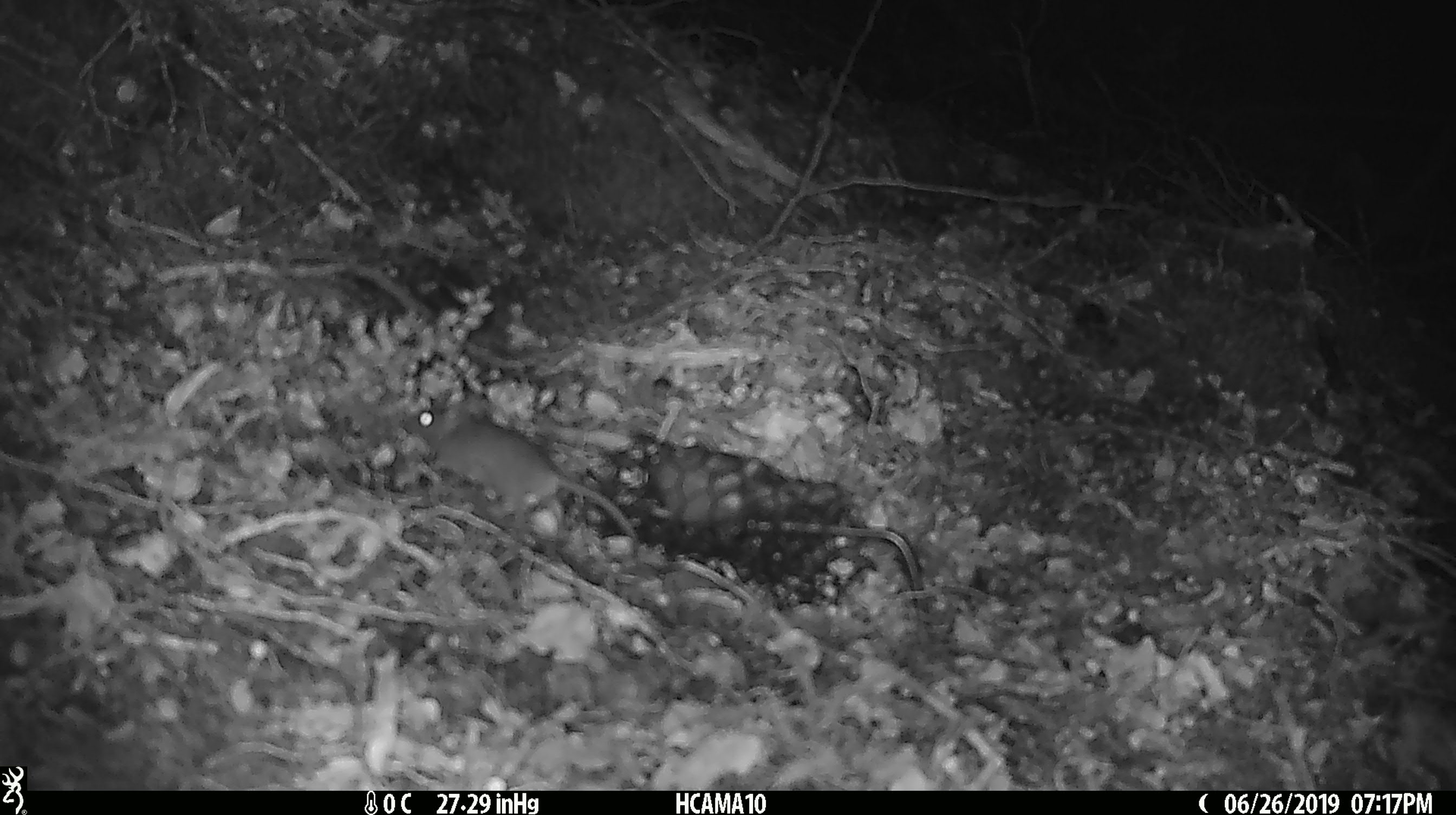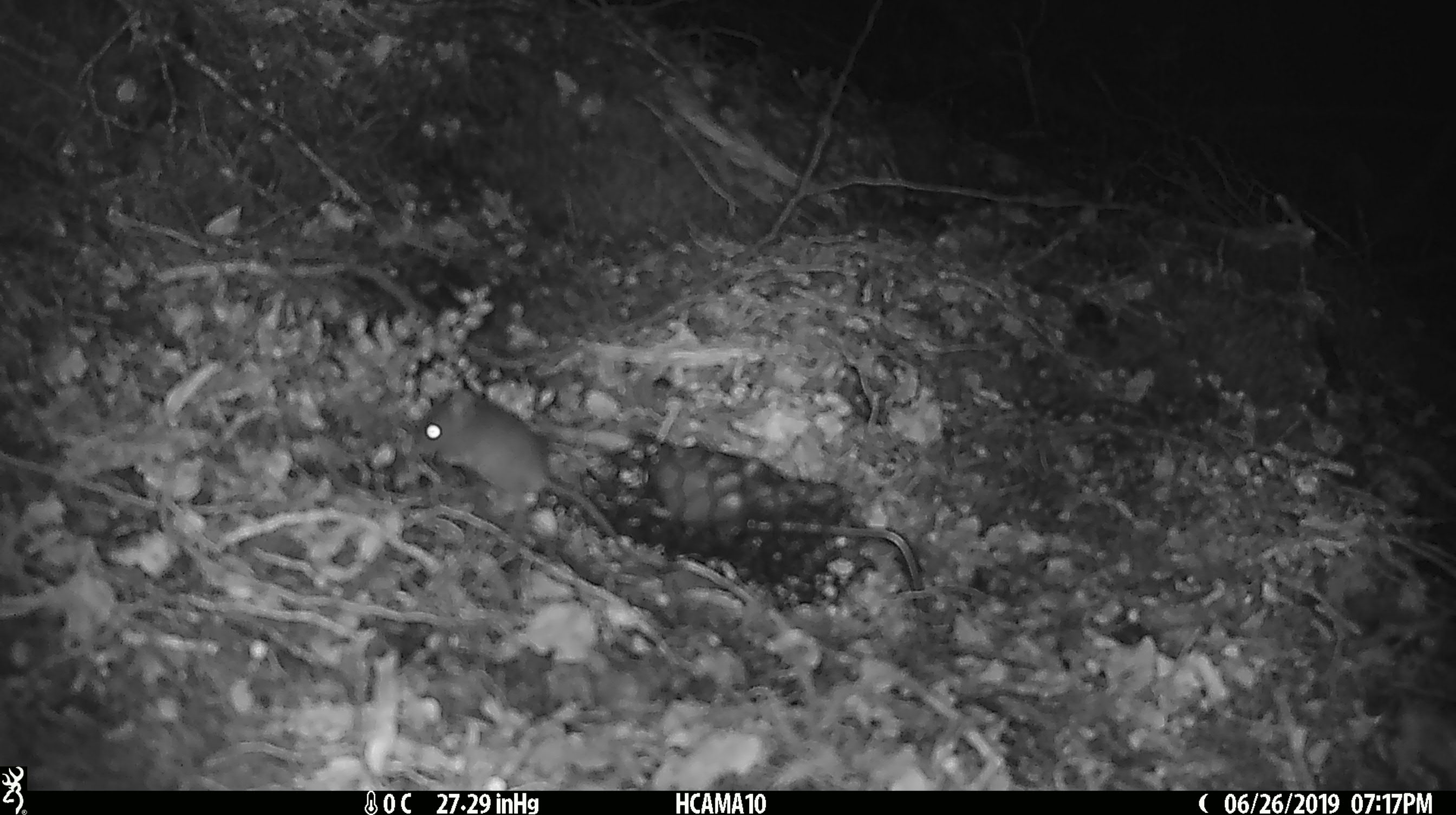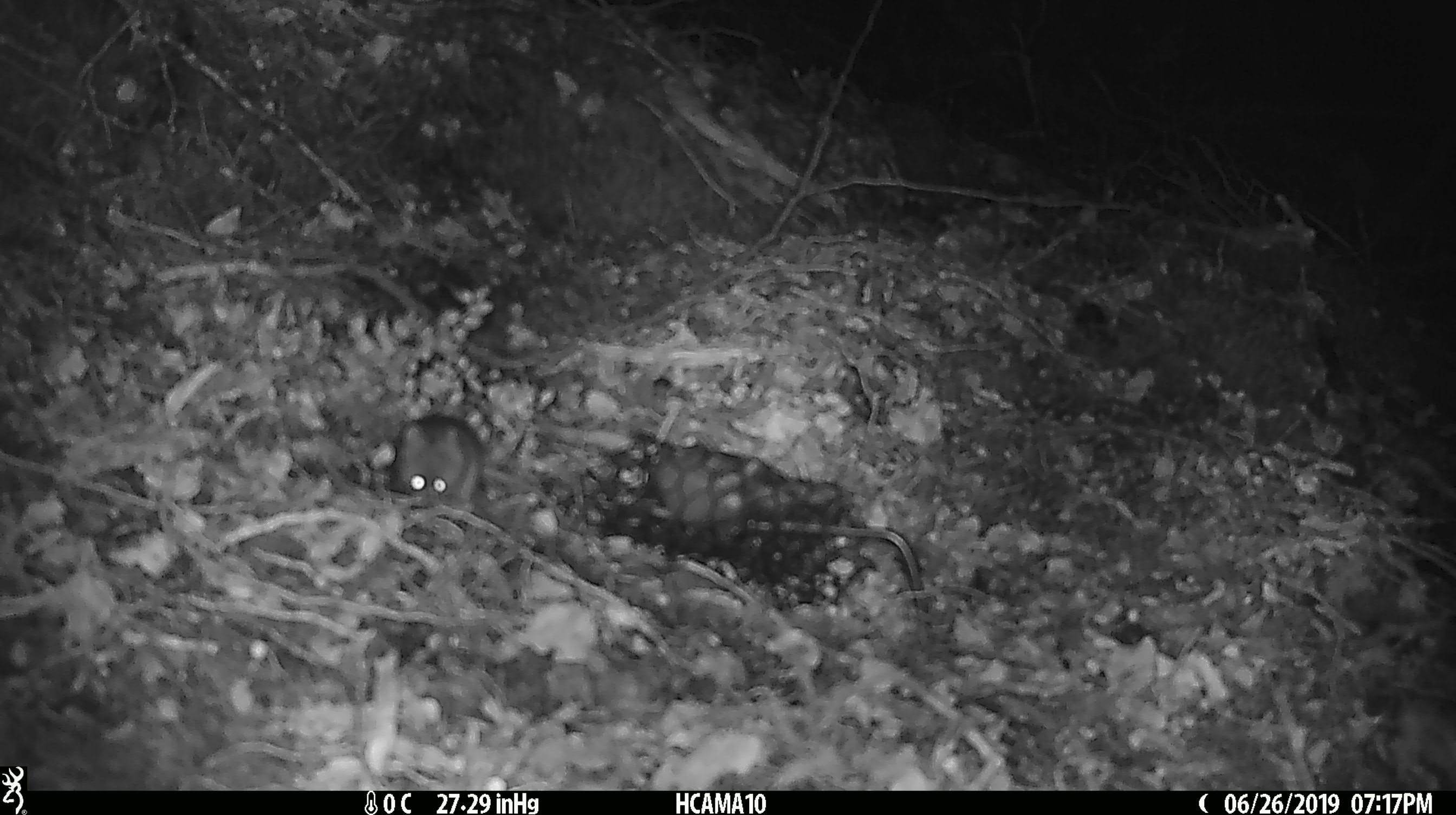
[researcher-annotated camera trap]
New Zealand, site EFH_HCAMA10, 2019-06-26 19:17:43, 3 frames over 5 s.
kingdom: Animalia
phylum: Chordata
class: Mammalia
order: Rodentia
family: Muridae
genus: Mus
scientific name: Mus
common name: mouse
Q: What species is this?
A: Mouse (Mus).